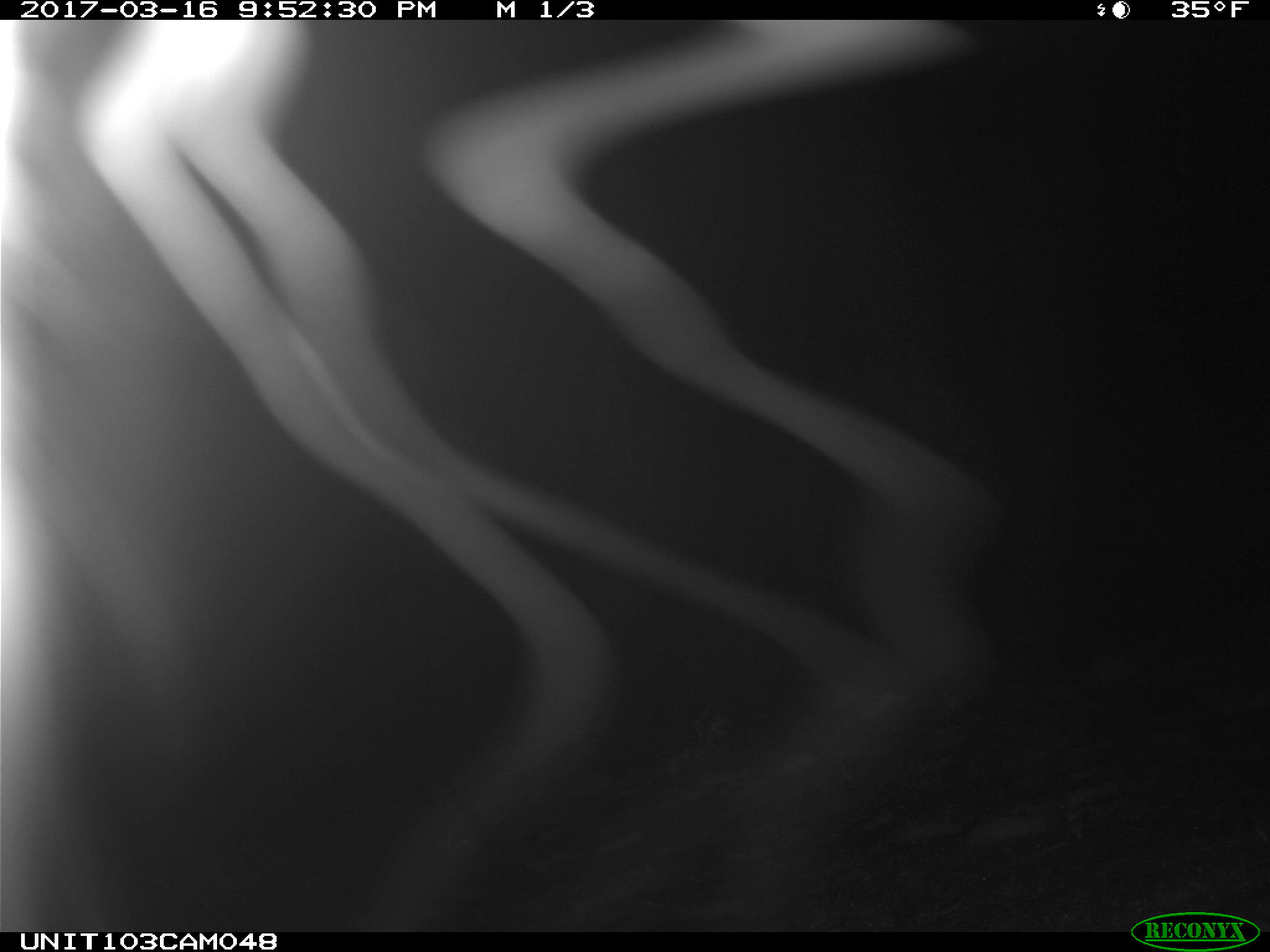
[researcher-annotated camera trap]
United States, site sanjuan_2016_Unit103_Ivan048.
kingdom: Animalia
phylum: Chordata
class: Mammalia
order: Lagomorpha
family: Leporidae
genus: Lepus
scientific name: Lepus americanus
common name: snowshoe hare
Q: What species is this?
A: Lepus americanus (snowshoe hare).